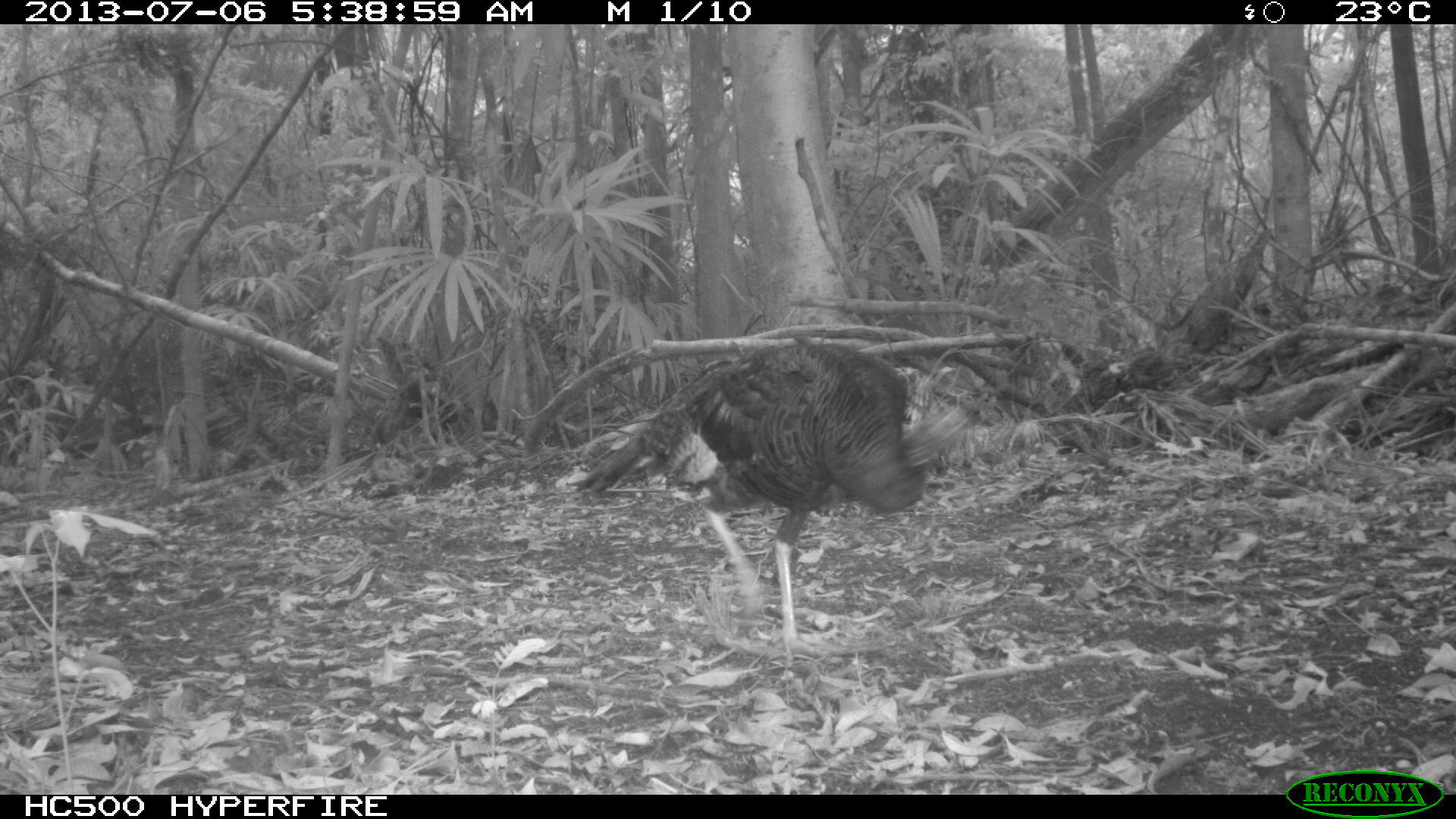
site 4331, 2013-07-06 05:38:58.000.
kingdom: Animalia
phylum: Chordata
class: Aves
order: Galliformes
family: Phasianidae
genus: Meleagris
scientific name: Meleagris ocellata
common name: ocellated turkey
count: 1